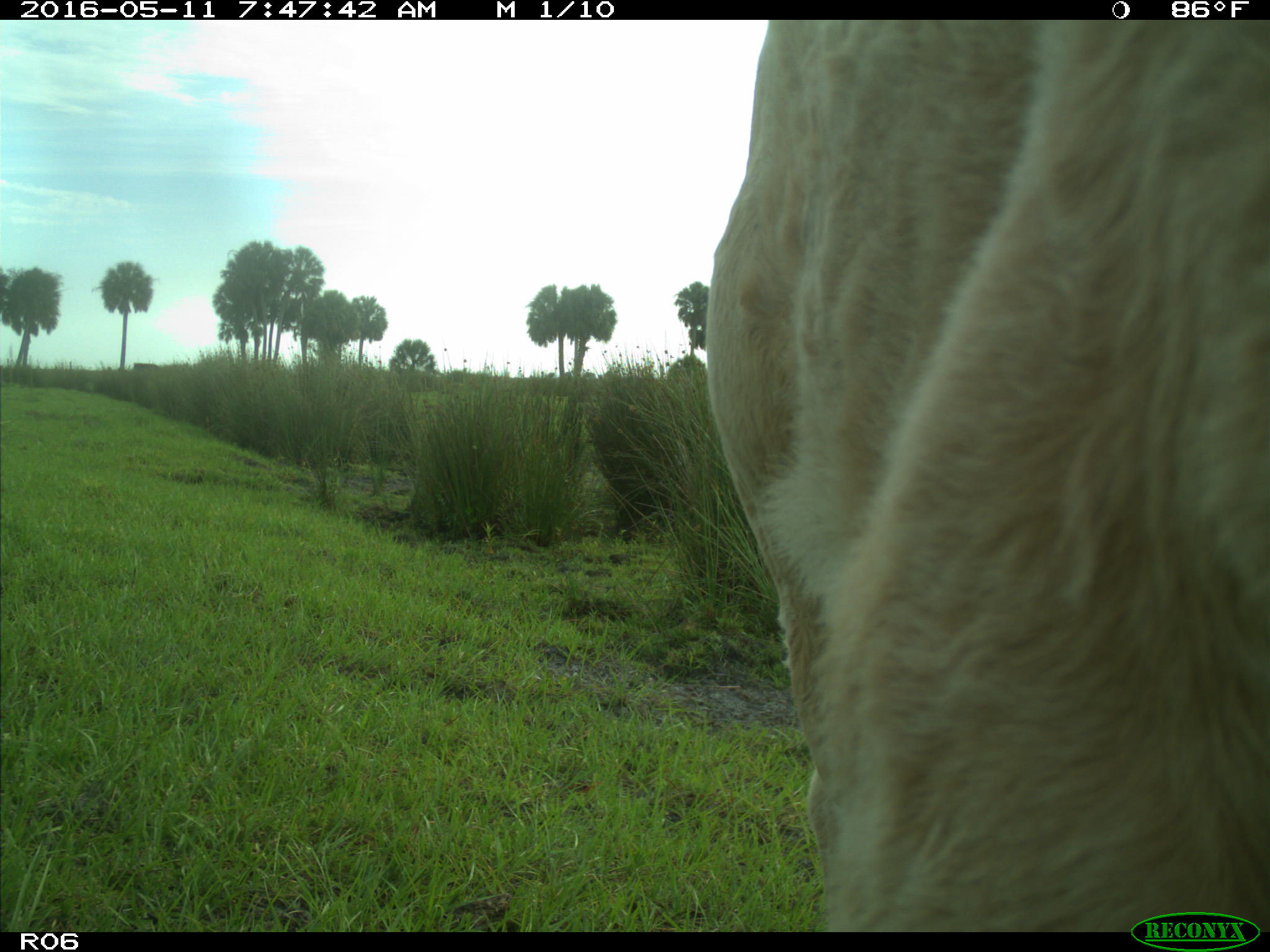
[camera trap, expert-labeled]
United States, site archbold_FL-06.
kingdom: Animalia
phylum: Chordata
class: Mammalia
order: Artiodactyla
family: Bovidae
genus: Bos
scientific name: Bos taurus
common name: domestic cow